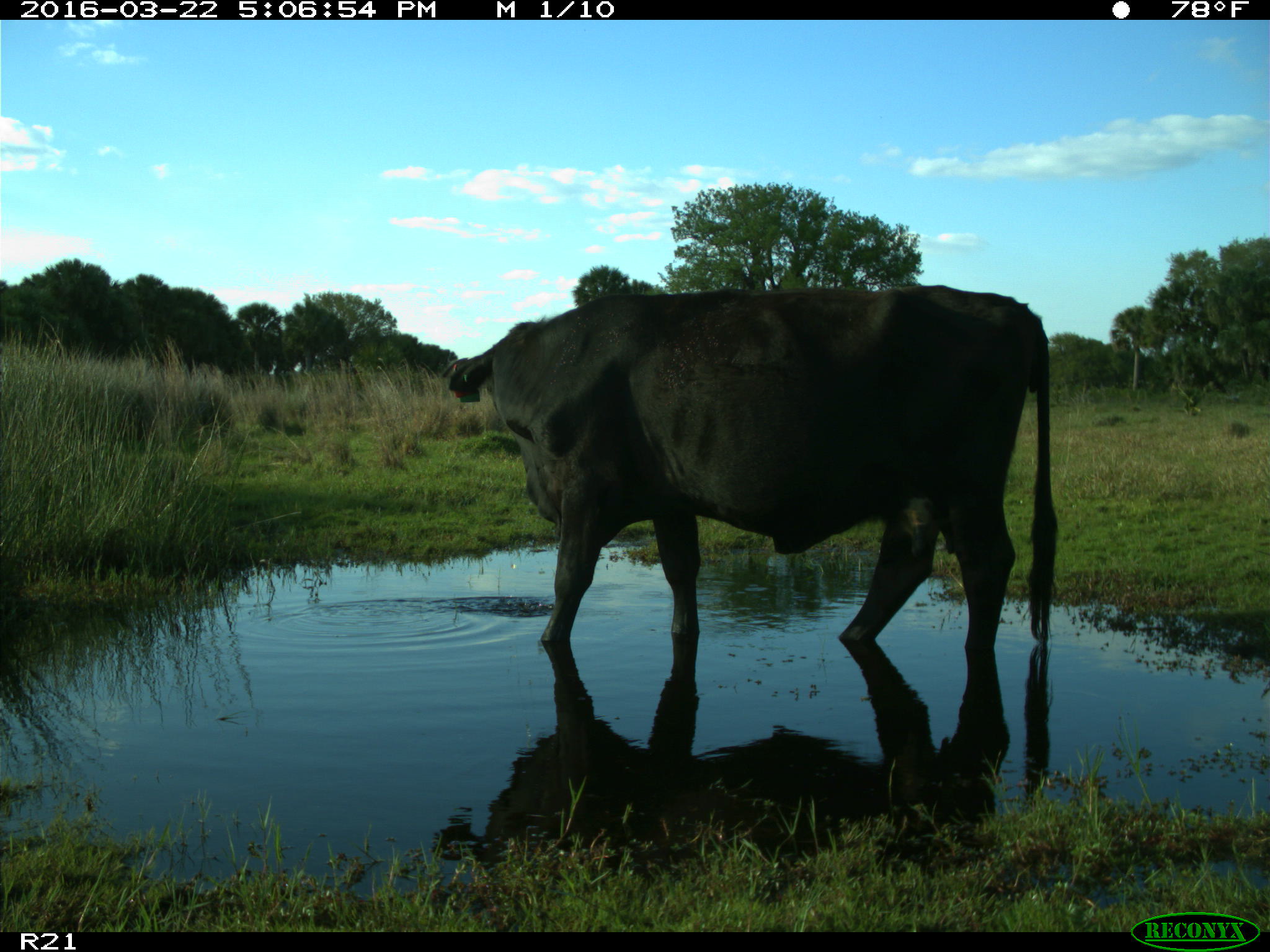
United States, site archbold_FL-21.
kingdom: Animalia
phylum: Chordata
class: Mammalia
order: Artiodactyla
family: Bovidae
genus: Bos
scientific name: Bos taurus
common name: domestic cow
Bos taurus (domestic cow).